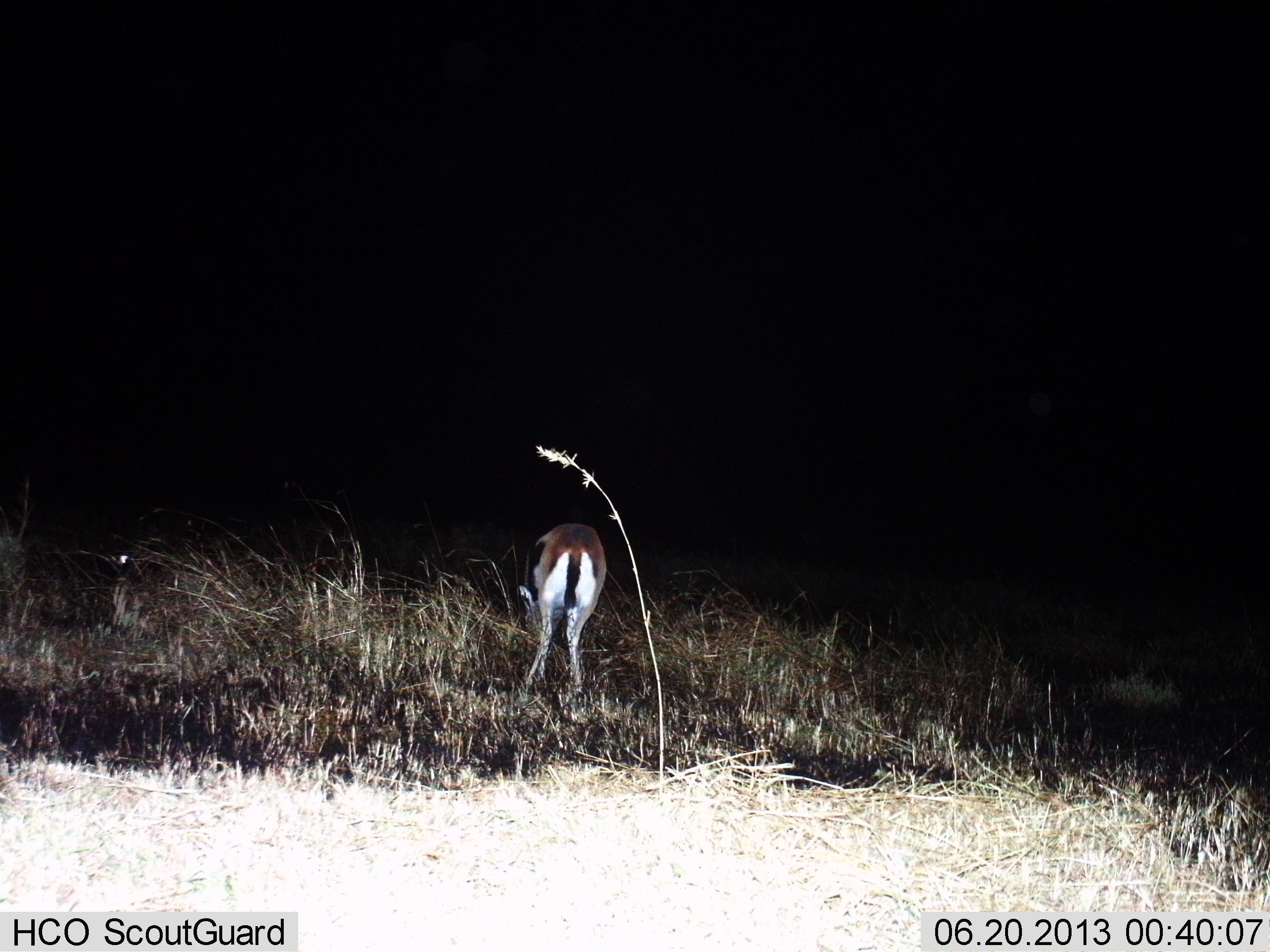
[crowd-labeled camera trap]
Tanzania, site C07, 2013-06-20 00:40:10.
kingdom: Animalia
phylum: Chordata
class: Mammalia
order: Artiodactyla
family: Bovidae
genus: Eudorcas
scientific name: Eudorcas thomsonii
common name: thomson's gazelle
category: gazellethomsons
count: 1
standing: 59%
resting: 0%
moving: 0%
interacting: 0%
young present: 0%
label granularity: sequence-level